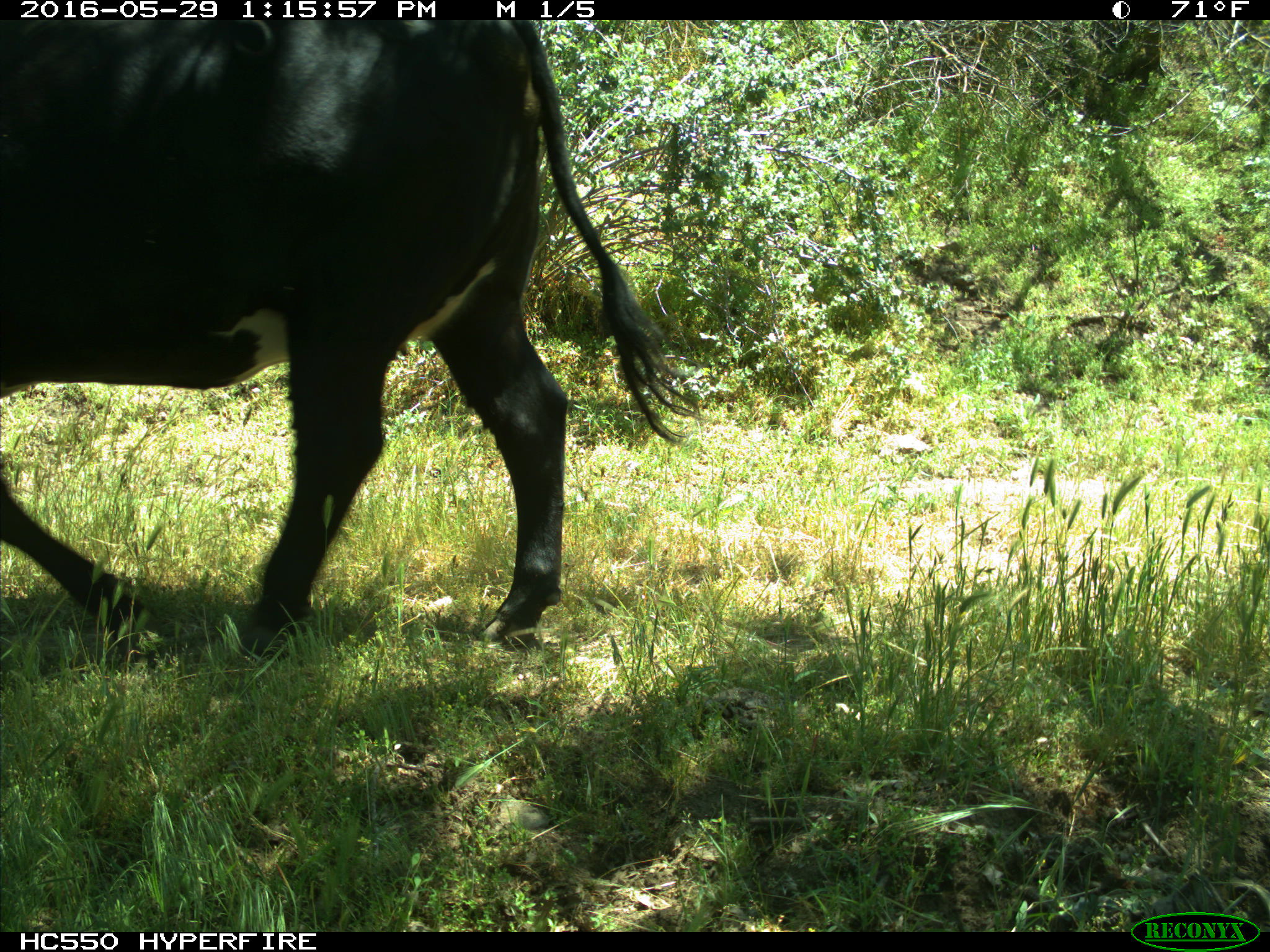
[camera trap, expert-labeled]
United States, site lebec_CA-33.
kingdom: Animalia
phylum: Chordata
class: Mammalia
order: Artiodactyla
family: Bovidae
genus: Bos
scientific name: Bos taurus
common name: domestic cow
Bos taurus (domestic cow).